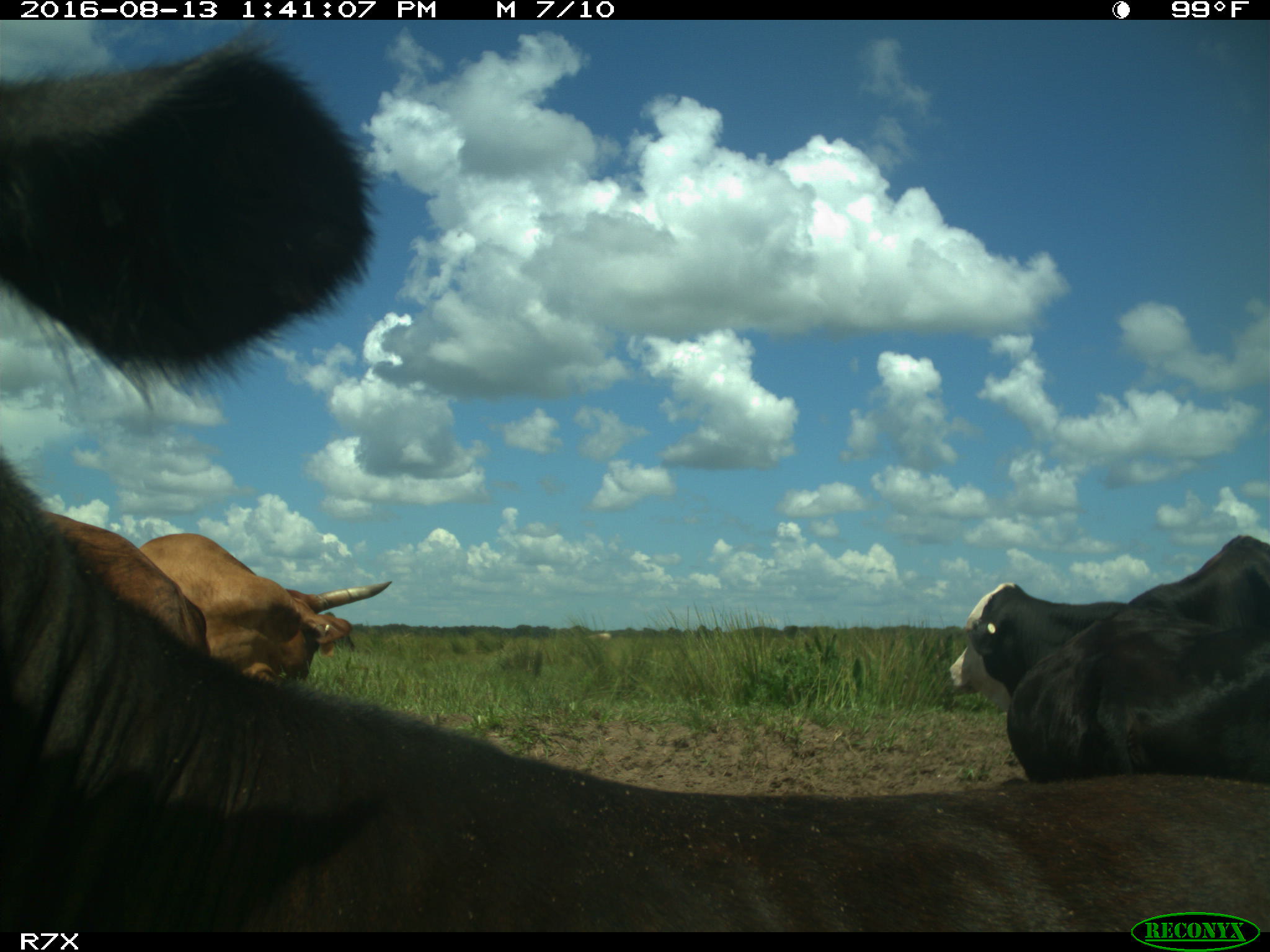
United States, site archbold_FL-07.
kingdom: Animalia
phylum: Chordata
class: Mammalia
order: Artiodactyla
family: Bovidae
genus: Bos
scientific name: Bos taurus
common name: domestic cow